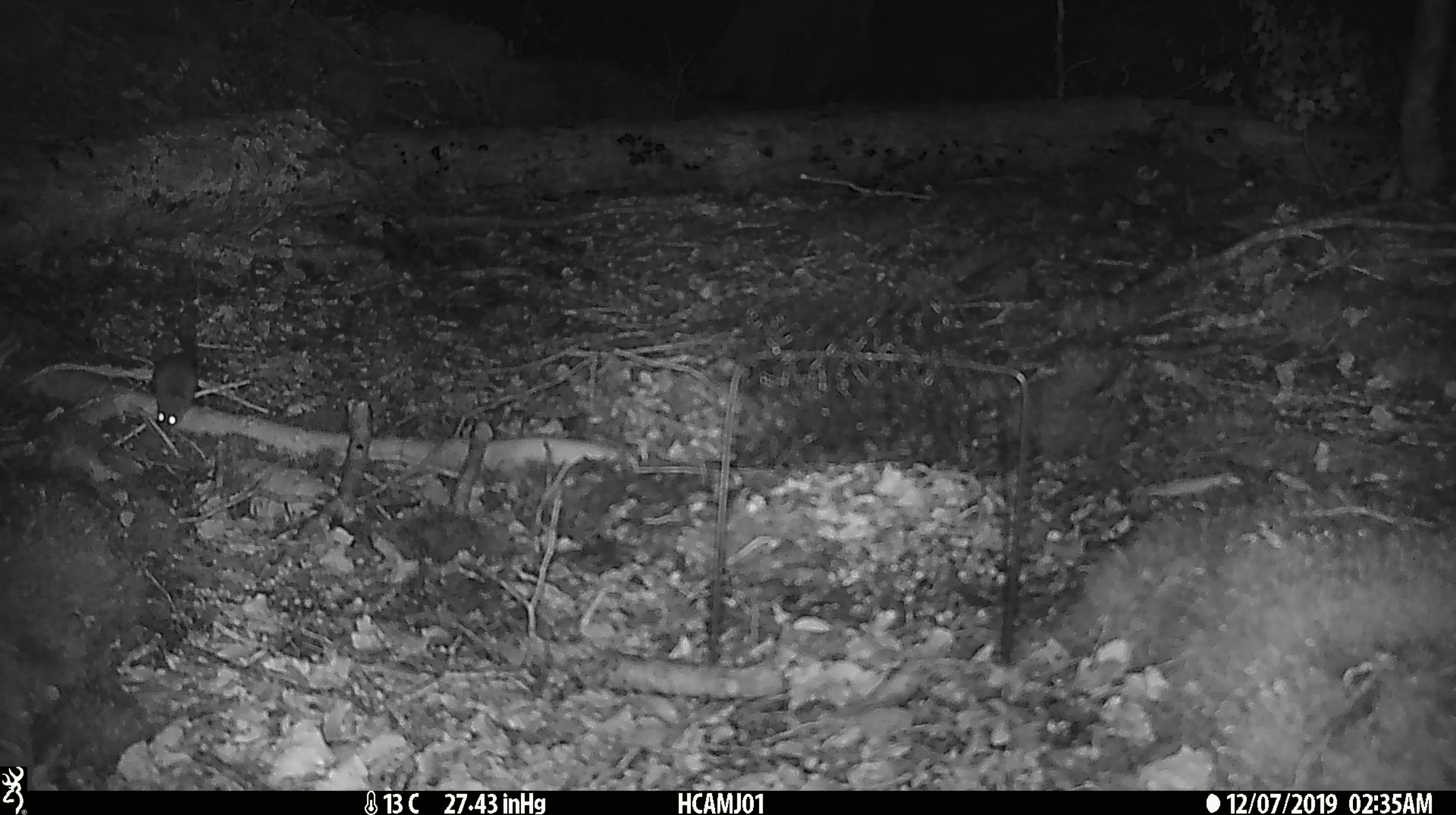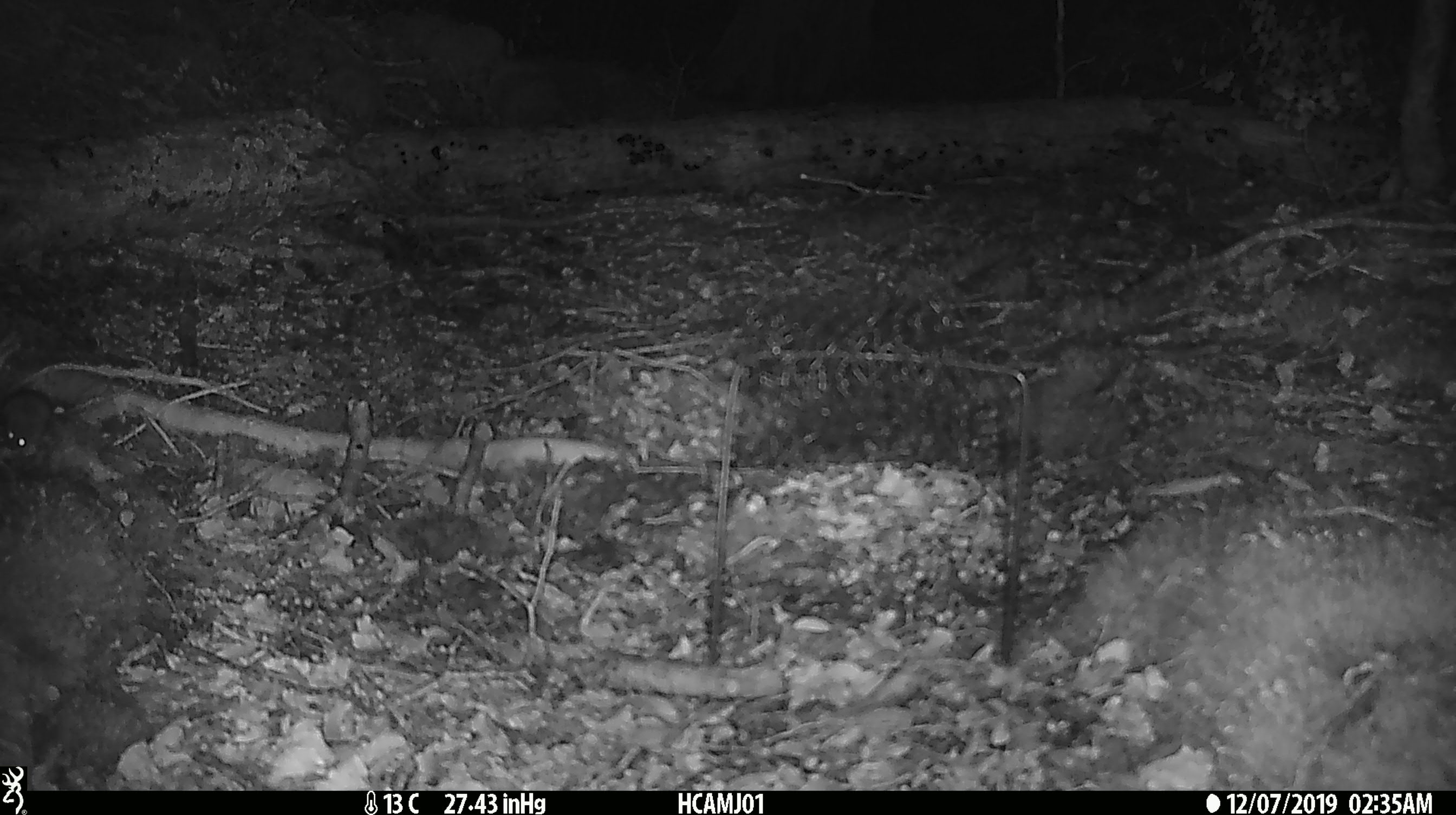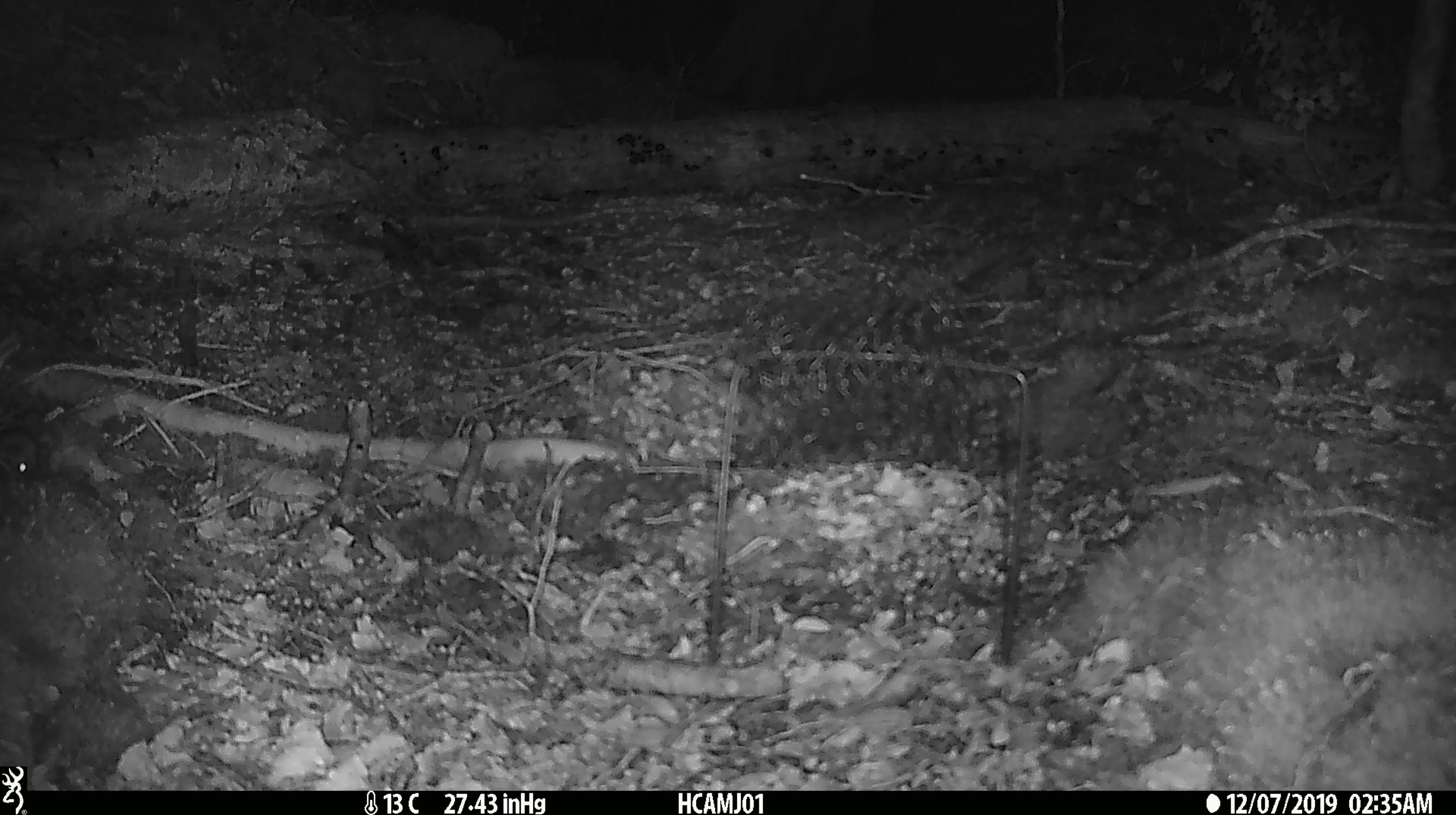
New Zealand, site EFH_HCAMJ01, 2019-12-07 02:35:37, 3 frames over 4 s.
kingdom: Animalia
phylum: Chordata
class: Mammalia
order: Rodentia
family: Muridae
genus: Mus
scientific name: Mus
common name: mouse